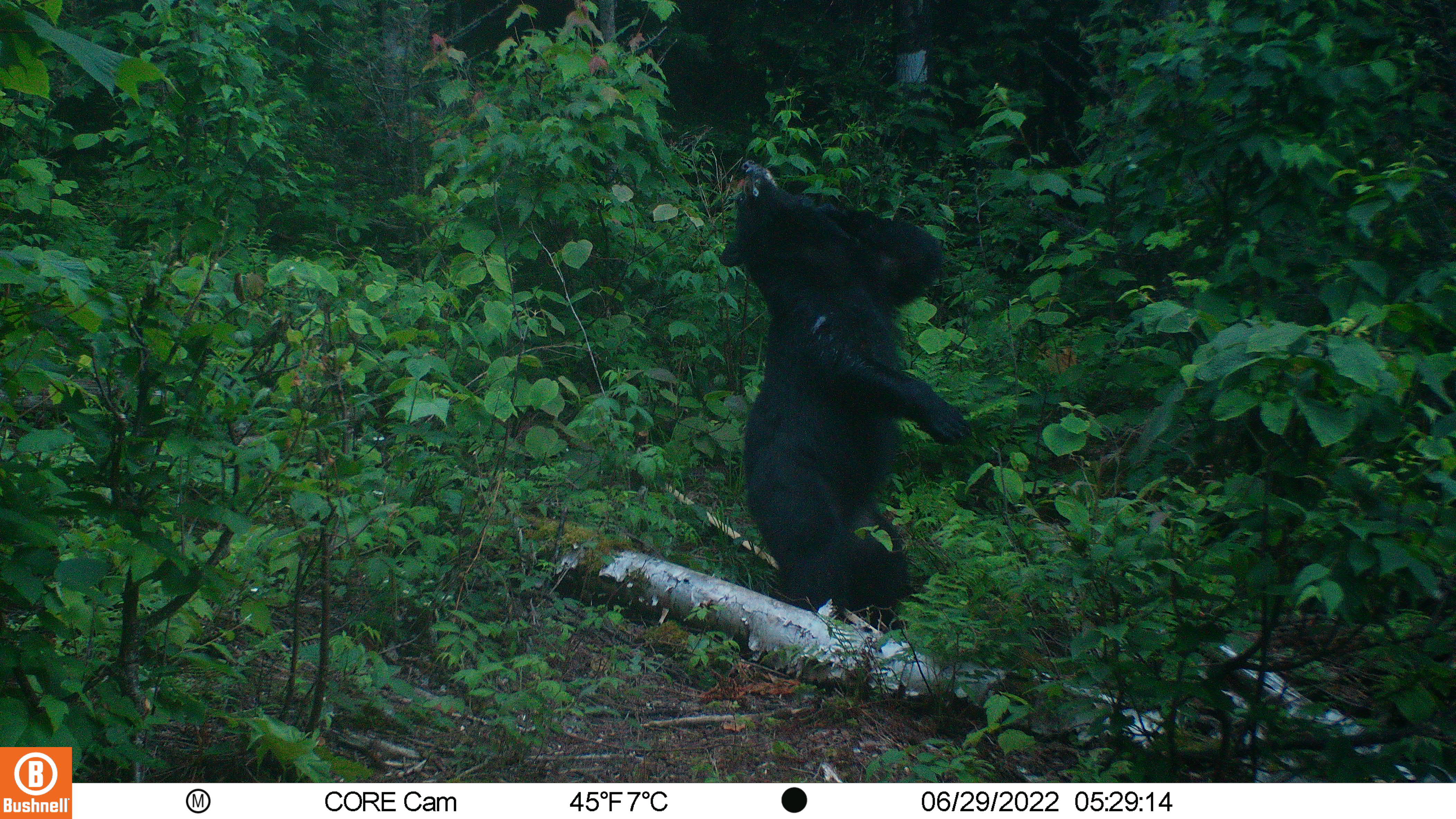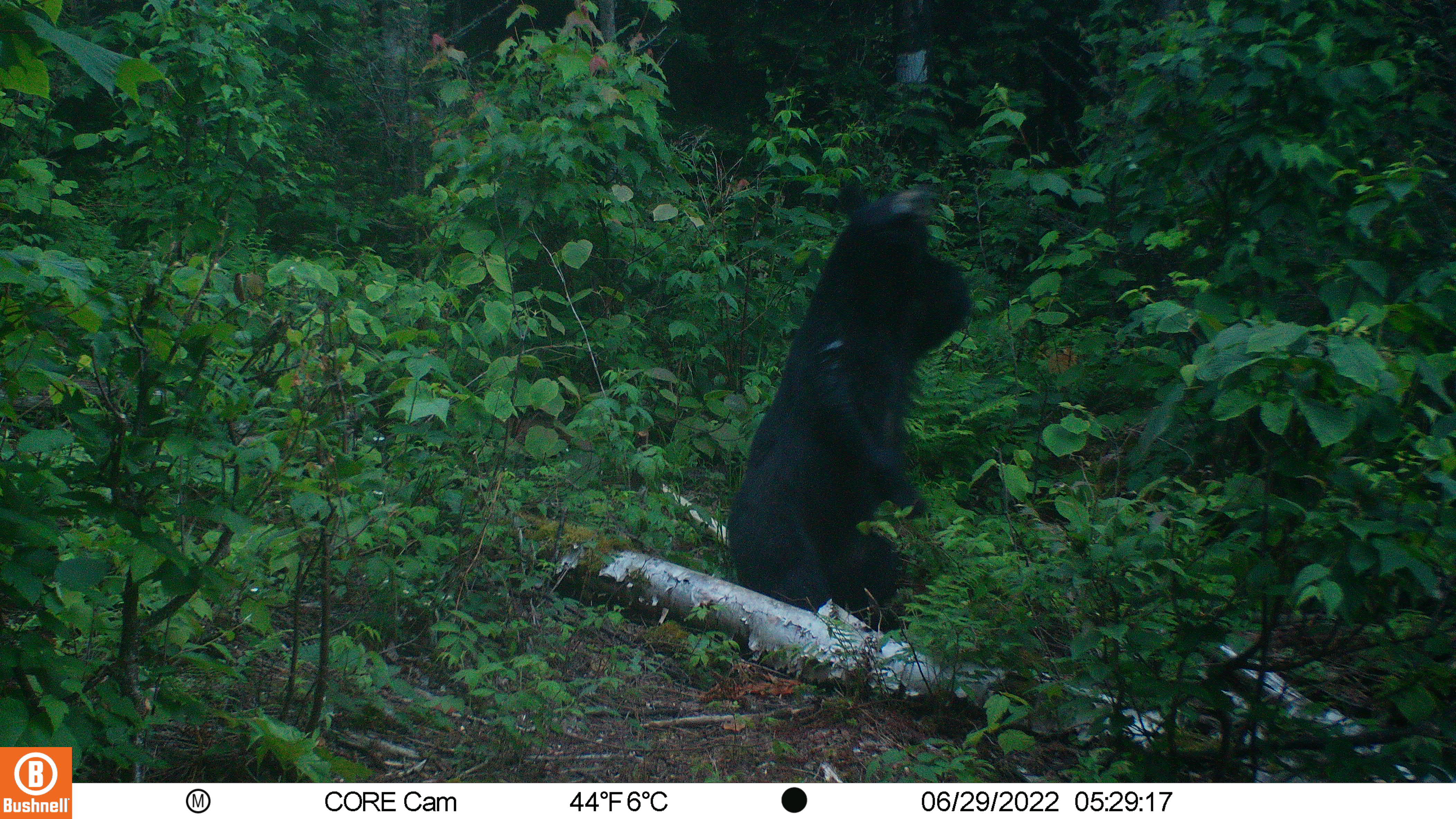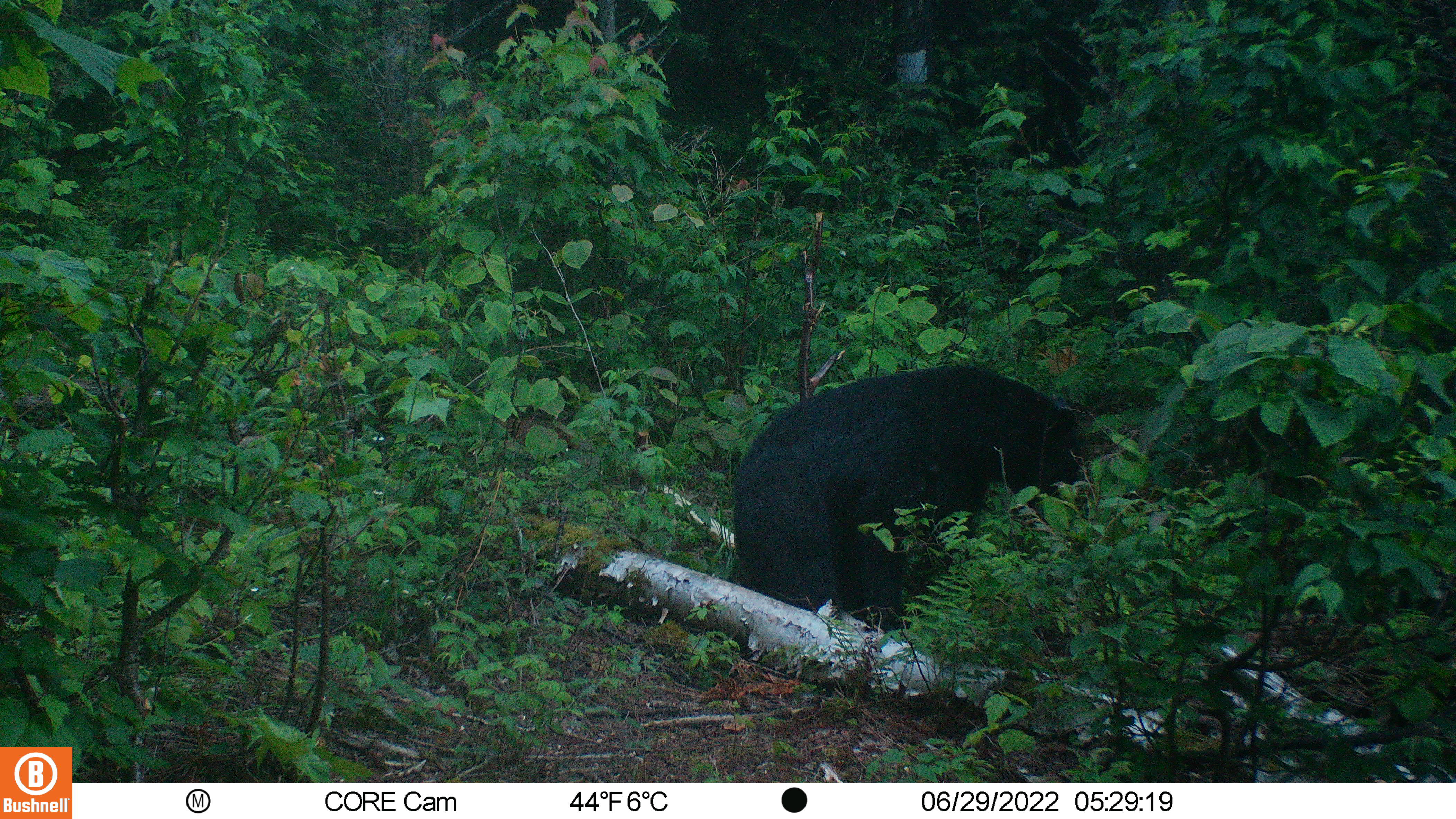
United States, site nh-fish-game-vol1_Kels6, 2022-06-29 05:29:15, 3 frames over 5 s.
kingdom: Animalia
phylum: Chordata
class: Mammalia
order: Carnivora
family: Ursidae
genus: Ursus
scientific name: Ursus americanus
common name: black bear